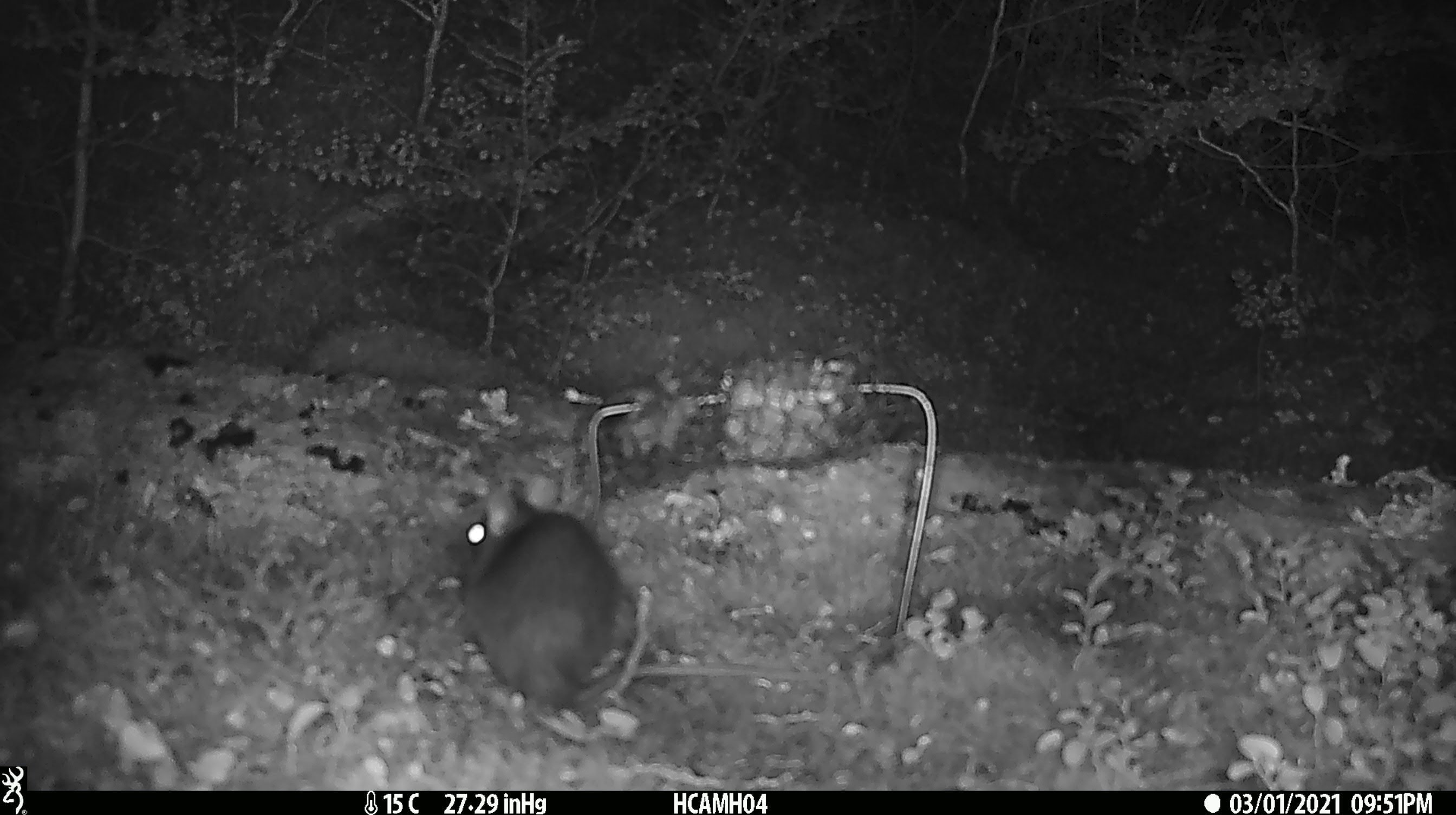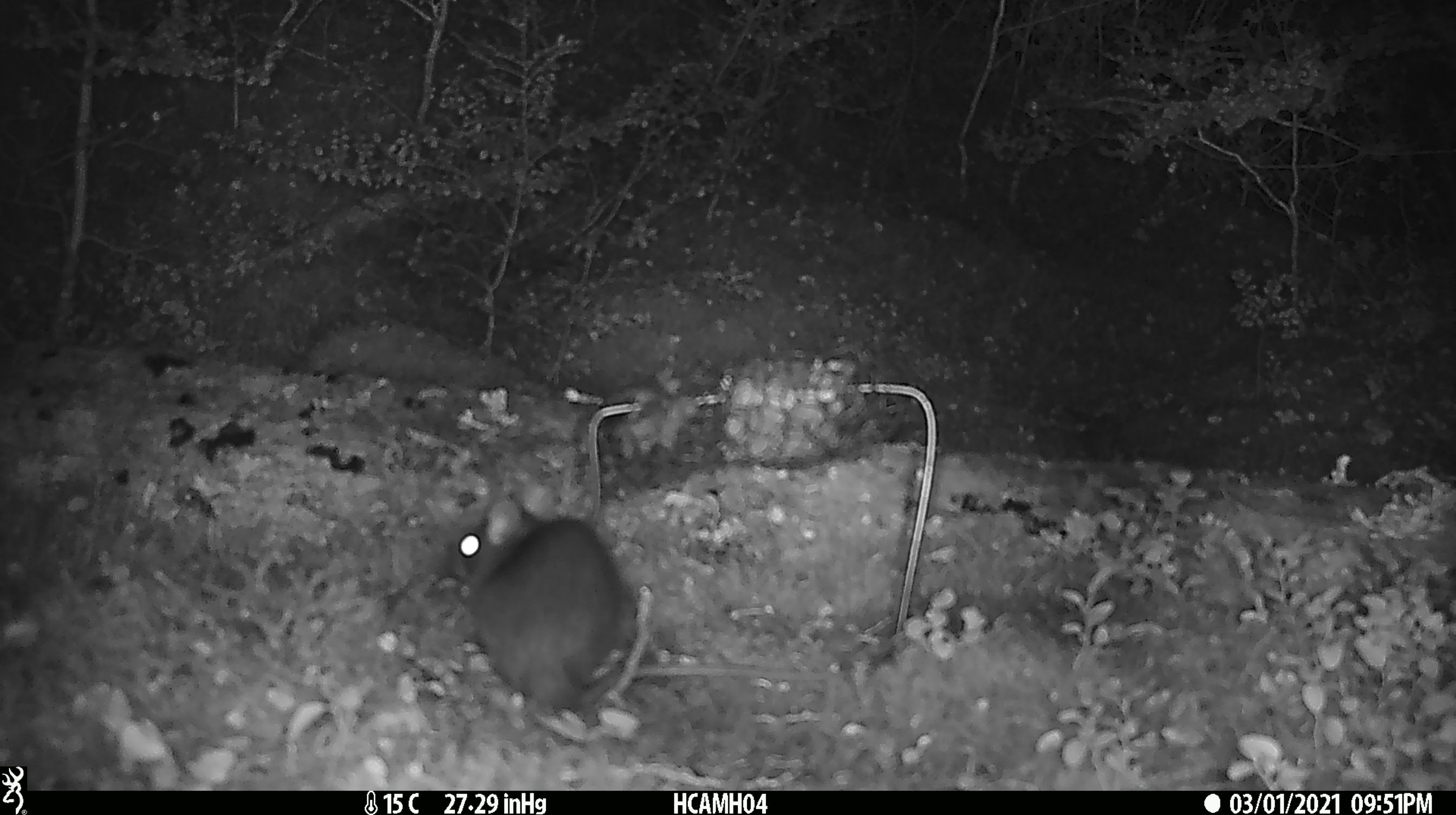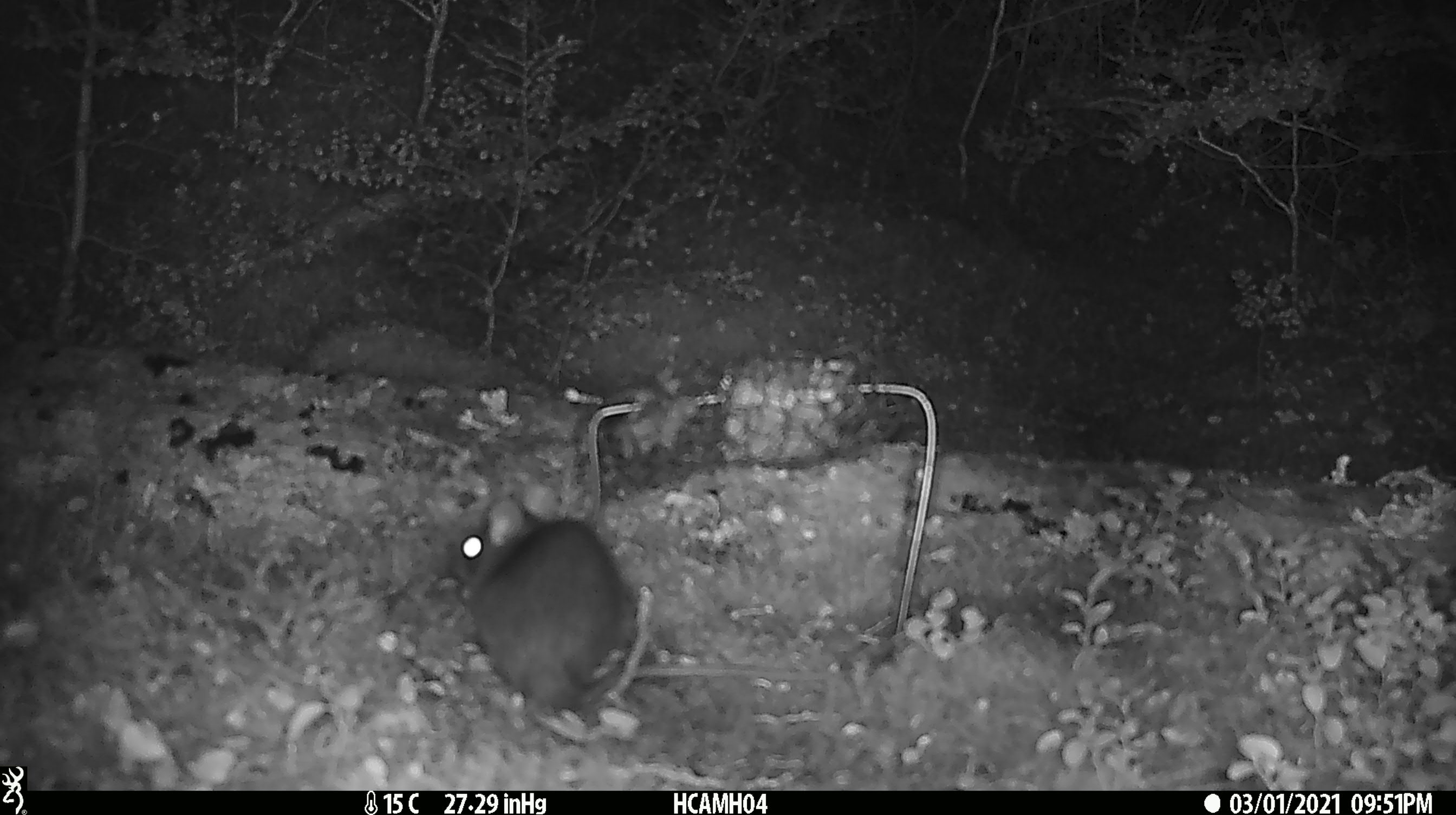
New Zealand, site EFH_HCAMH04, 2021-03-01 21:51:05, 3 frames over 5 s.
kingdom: Animalia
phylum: Chordata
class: Mammalia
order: Rodentia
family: Muridae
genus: Rattus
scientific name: Rattus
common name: rat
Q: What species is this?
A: Rat (Rattus).